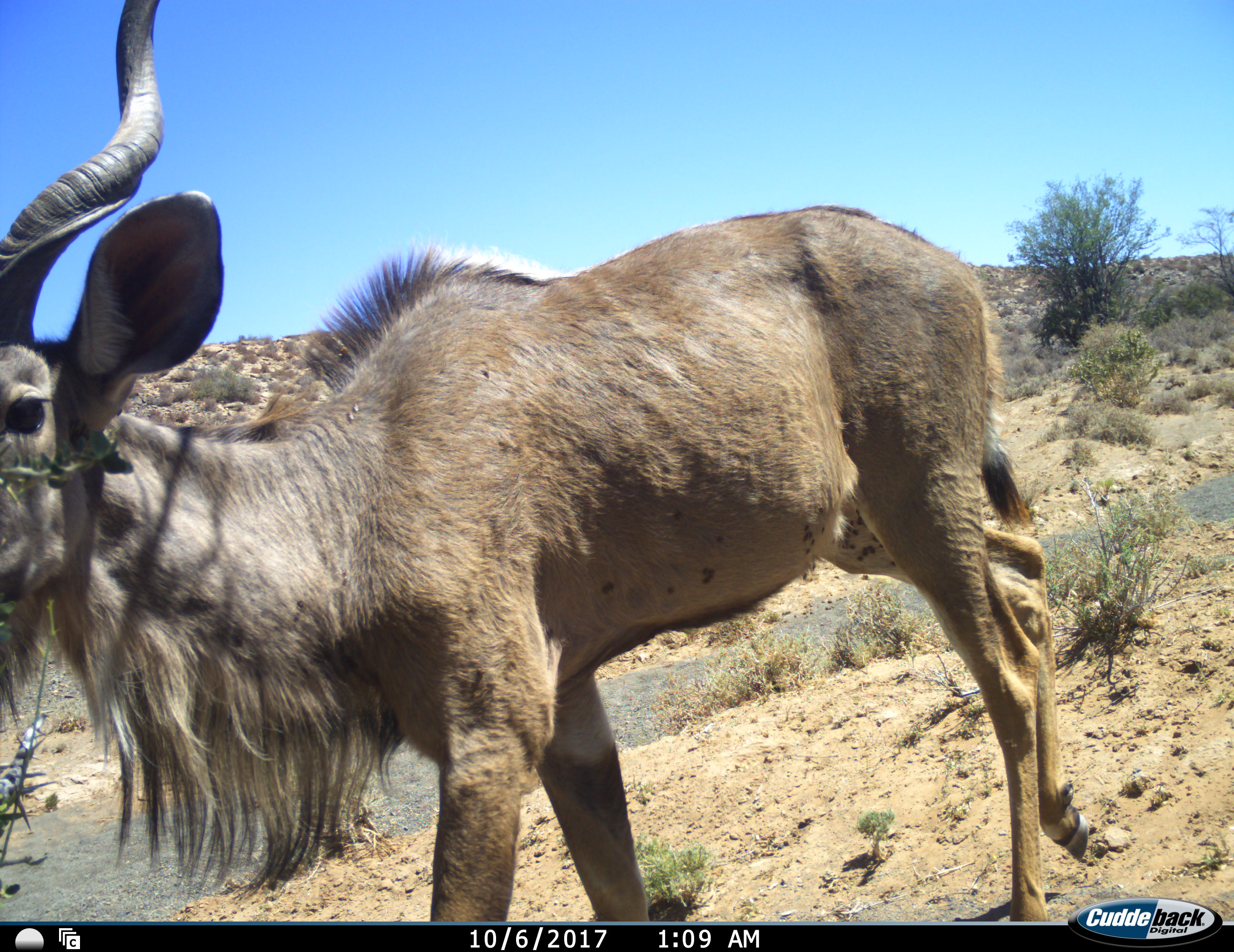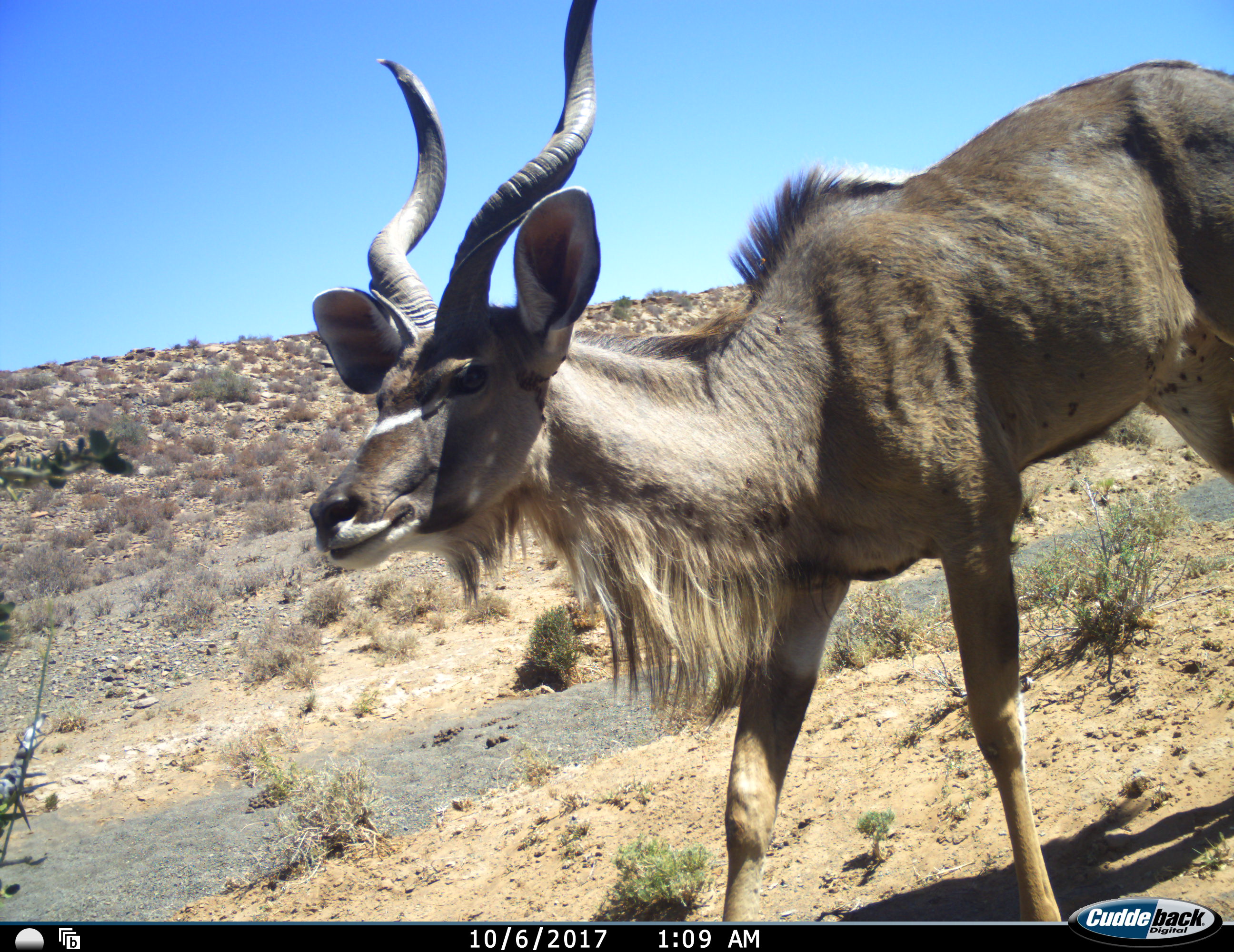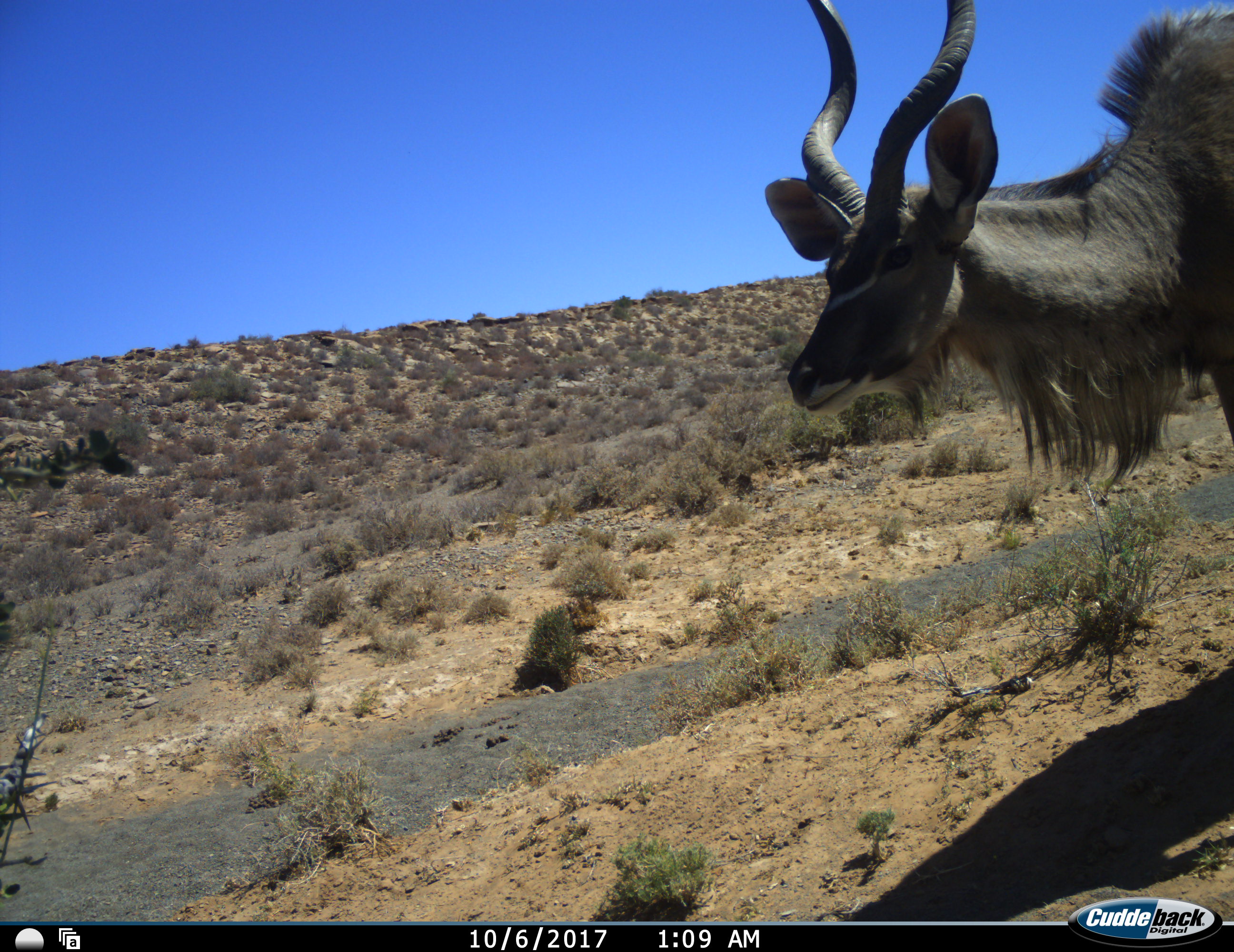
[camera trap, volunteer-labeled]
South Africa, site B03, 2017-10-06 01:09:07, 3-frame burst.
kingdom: Animalia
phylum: Chordata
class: Mammalia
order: Artiodactyla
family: Bovidae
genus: Tragelaphus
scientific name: Tragelaphus strepsiceros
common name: greater kudu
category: kudu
Kudu (greater kudu) (Tragelaphus strepsiceros), count 1. Behavior (volunteer vote fractions): standing 10%, resting 0%, moving 100%, interacting 0%. Young present (vote fraction): 0%. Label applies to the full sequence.